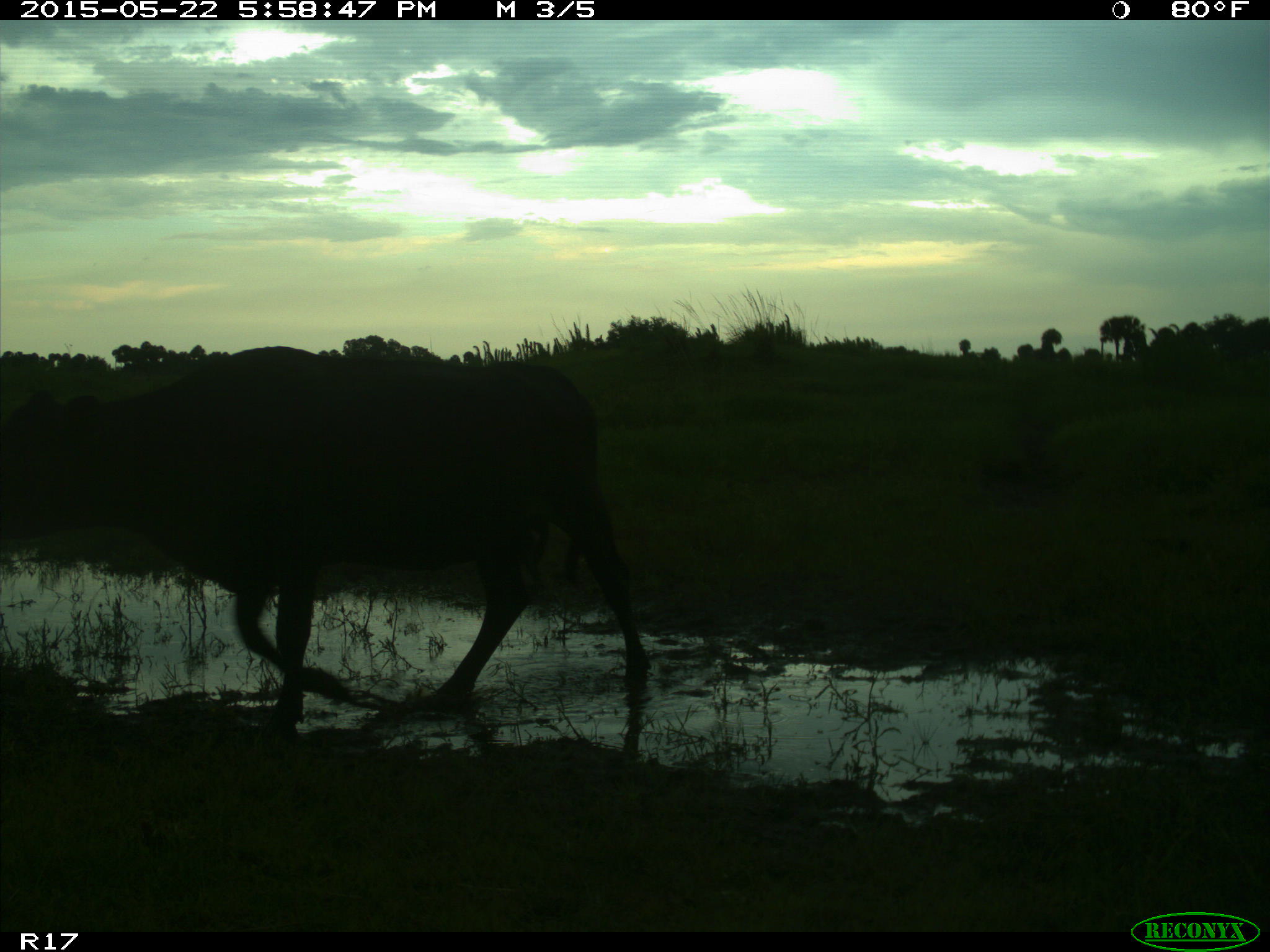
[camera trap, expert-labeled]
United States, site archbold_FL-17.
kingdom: Animalia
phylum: Chordata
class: Mammalia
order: Artiodactyla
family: Bovidae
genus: Bos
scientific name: Bos taurus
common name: domestic cow